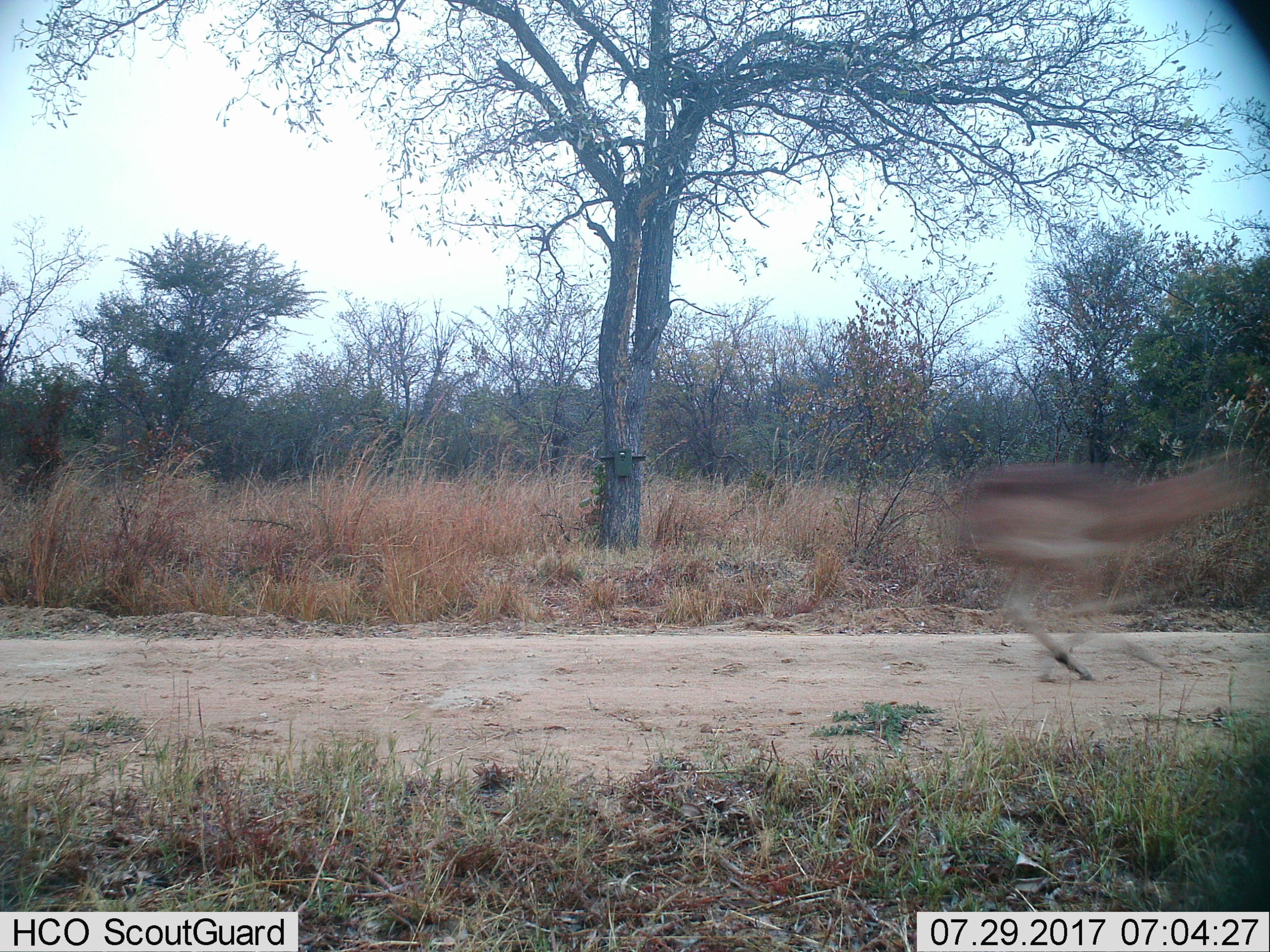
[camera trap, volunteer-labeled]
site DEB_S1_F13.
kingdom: Animalia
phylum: Chordata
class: Mammalia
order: Artiodactyla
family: Bovidae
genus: Aepyceros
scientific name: Aepyceros melampus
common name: impala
Impala (Aepyceros melampus), count 1. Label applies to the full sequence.